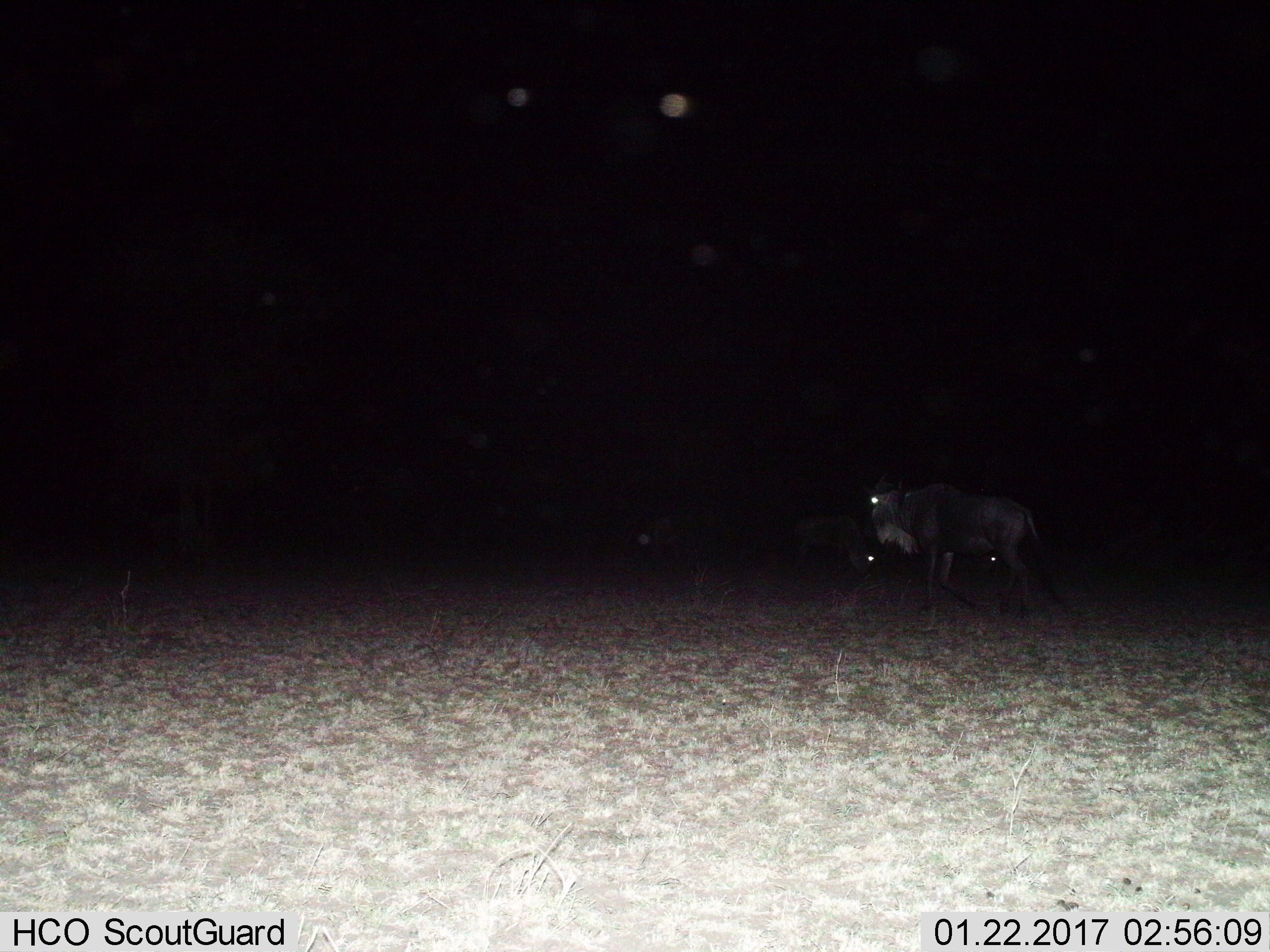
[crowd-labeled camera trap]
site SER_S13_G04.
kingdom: Animalia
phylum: Chordata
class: Mammalia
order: Artiodactyla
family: Bovidae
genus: Connochaetes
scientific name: Connochaetes taurinus taurinus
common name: blue wildebeest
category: wildebeestblue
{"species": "wildebeestblue (blue wildebeest) (Connochaetes taurinus taurinus)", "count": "3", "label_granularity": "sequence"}